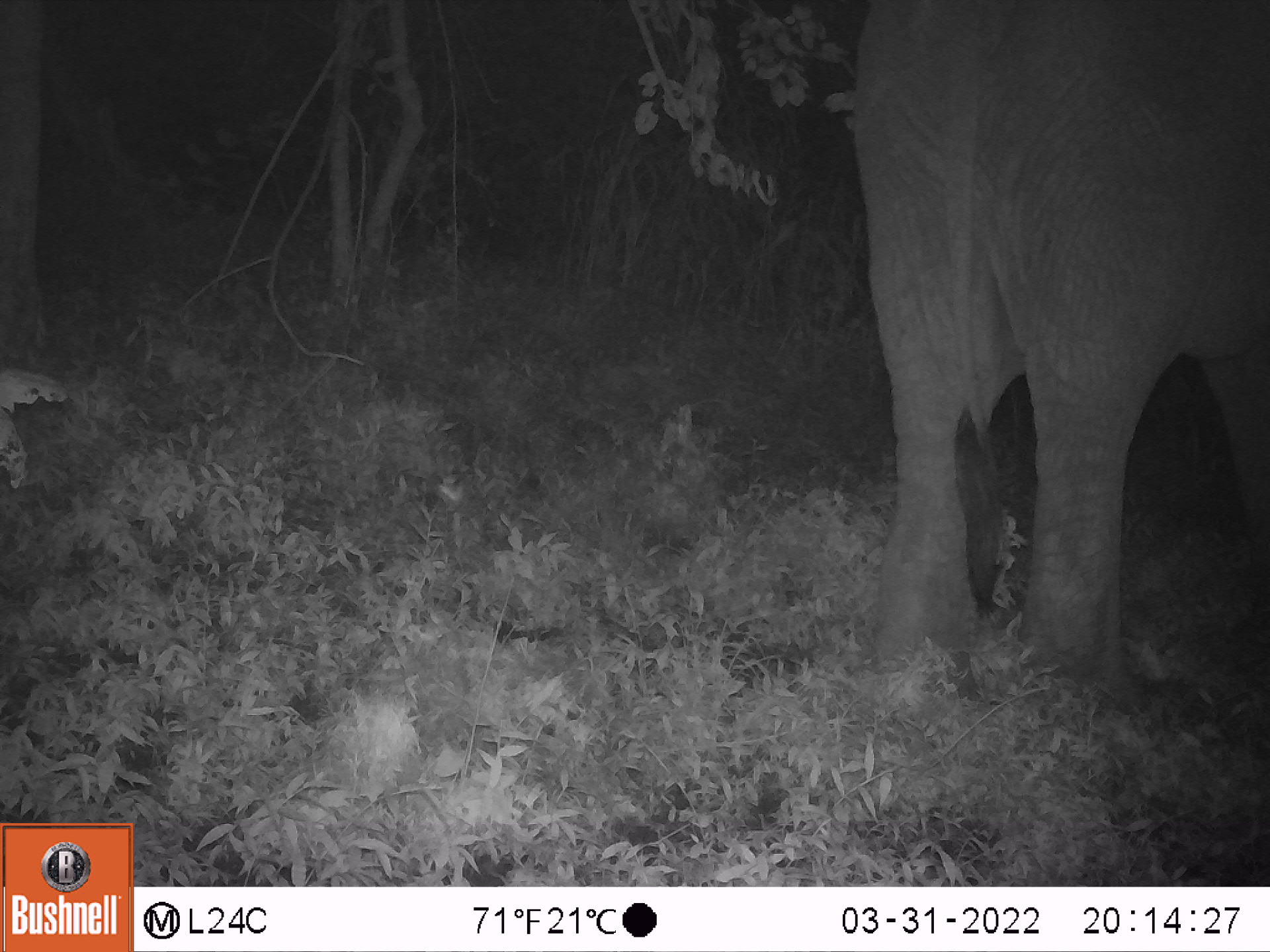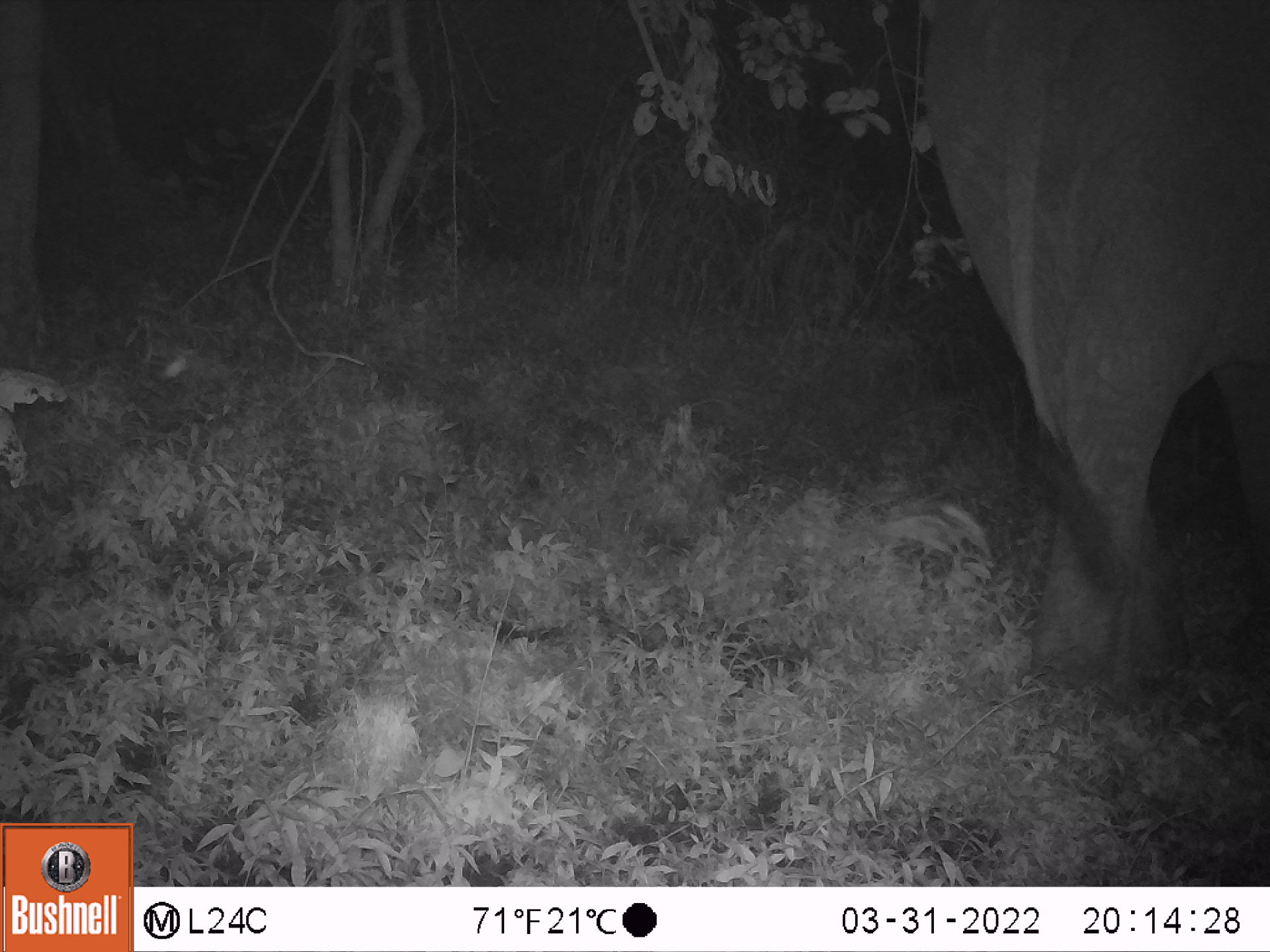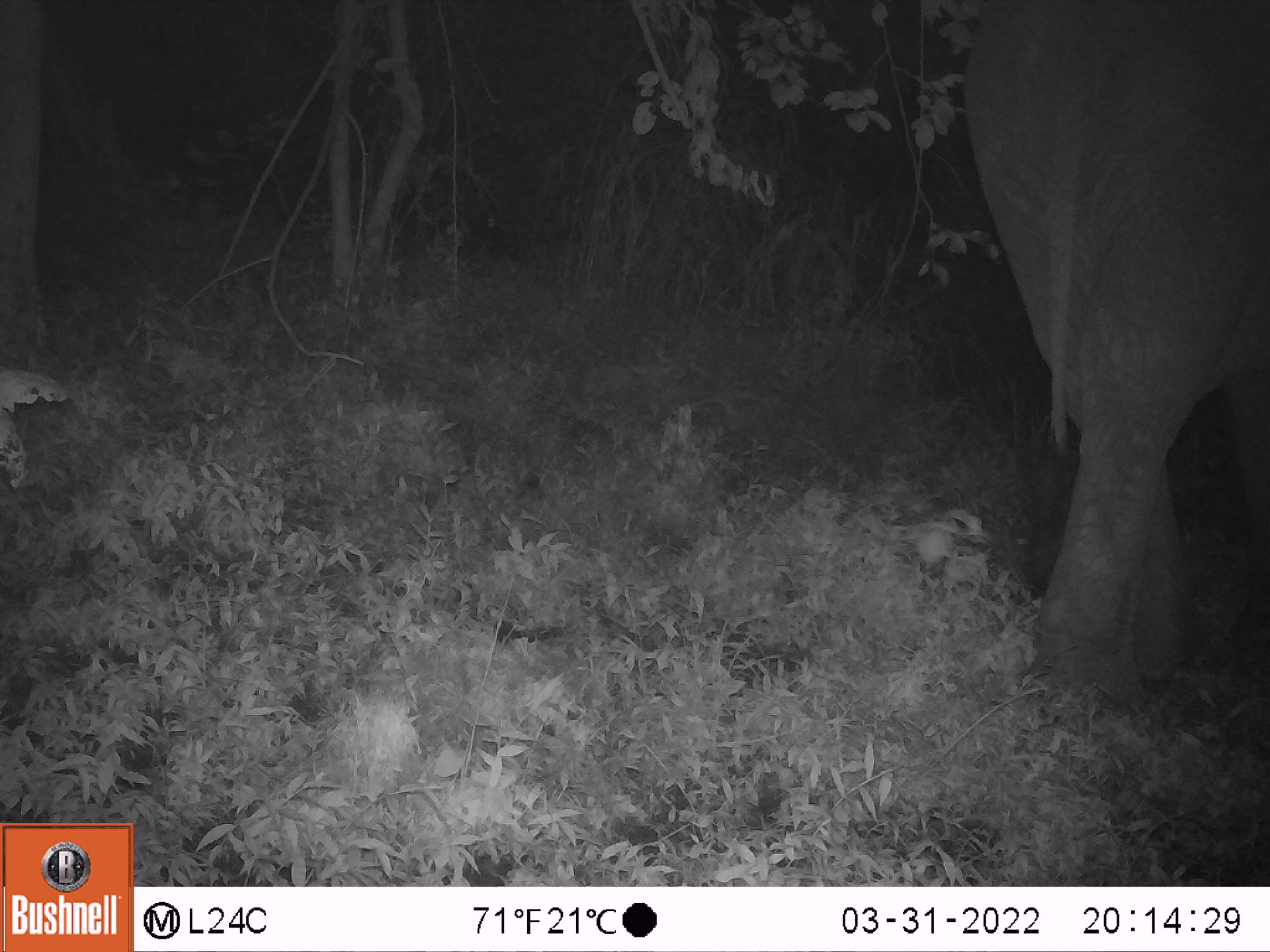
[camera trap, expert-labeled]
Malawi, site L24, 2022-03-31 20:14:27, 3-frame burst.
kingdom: Animalia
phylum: Chordata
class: Mammalia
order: Proboscidea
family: Elephantidae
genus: Loxodonta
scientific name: Loxodonta africana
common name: african savanna elephant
African savanna elephant (Loxodonta africana), count 1.